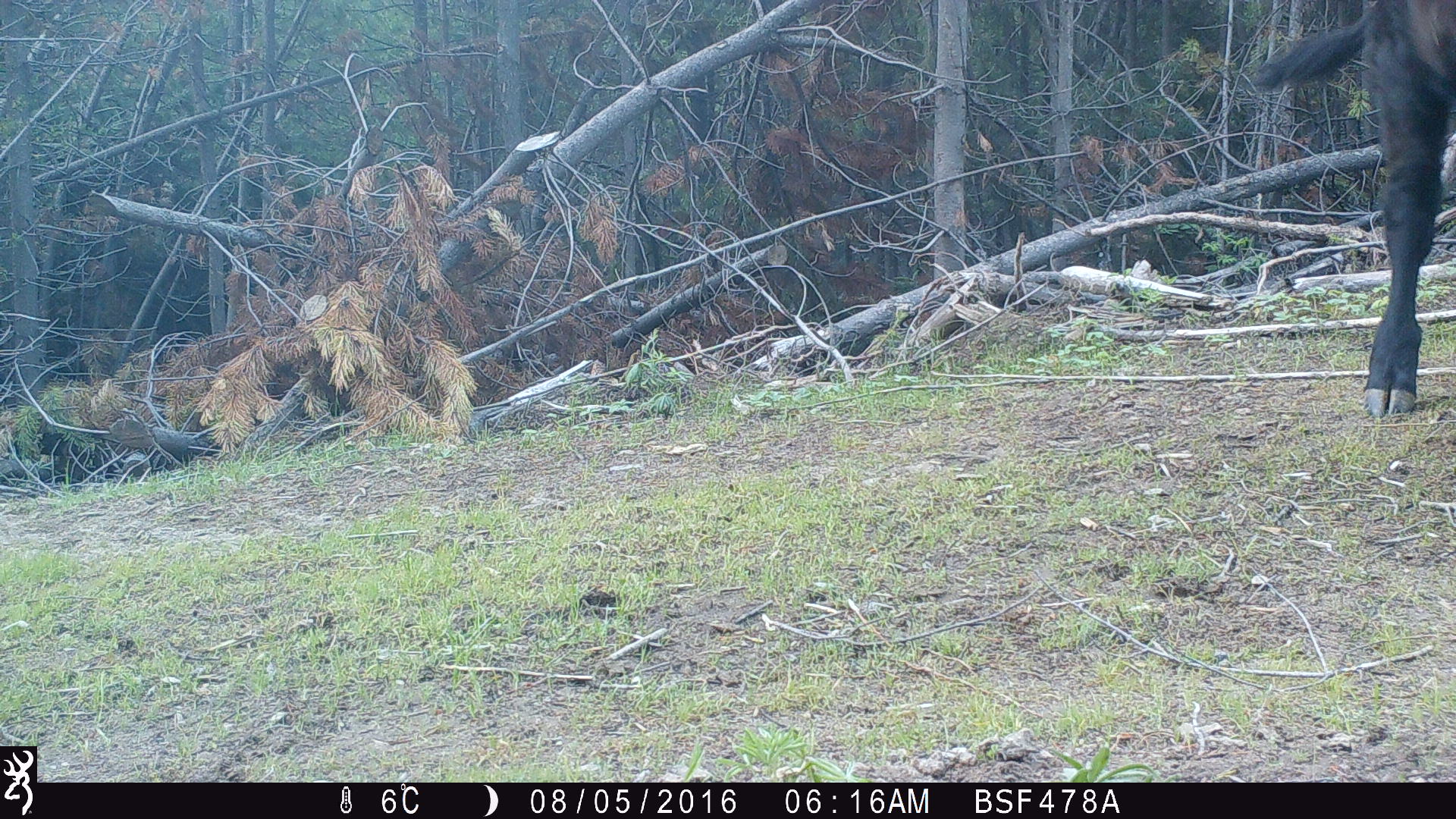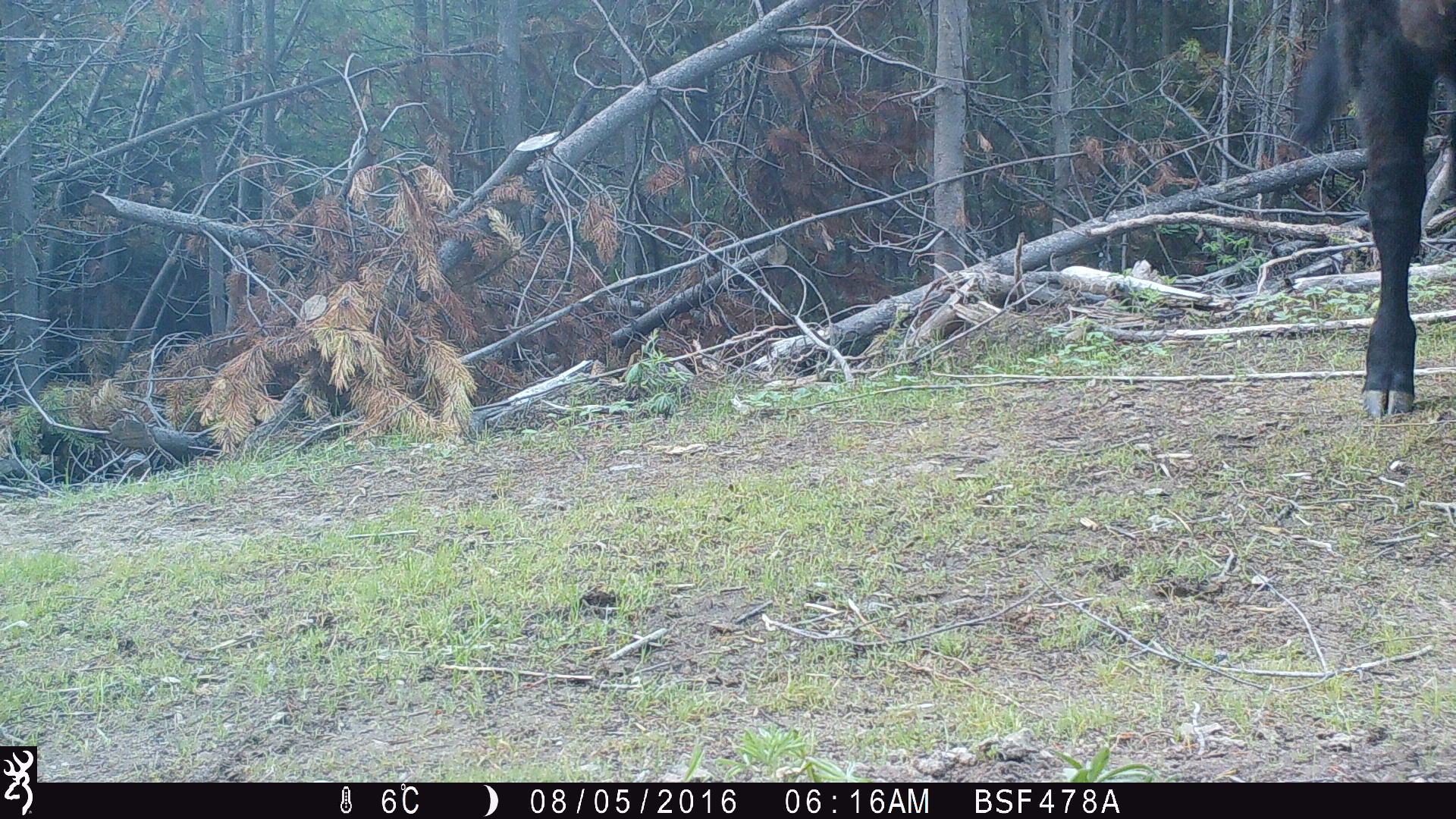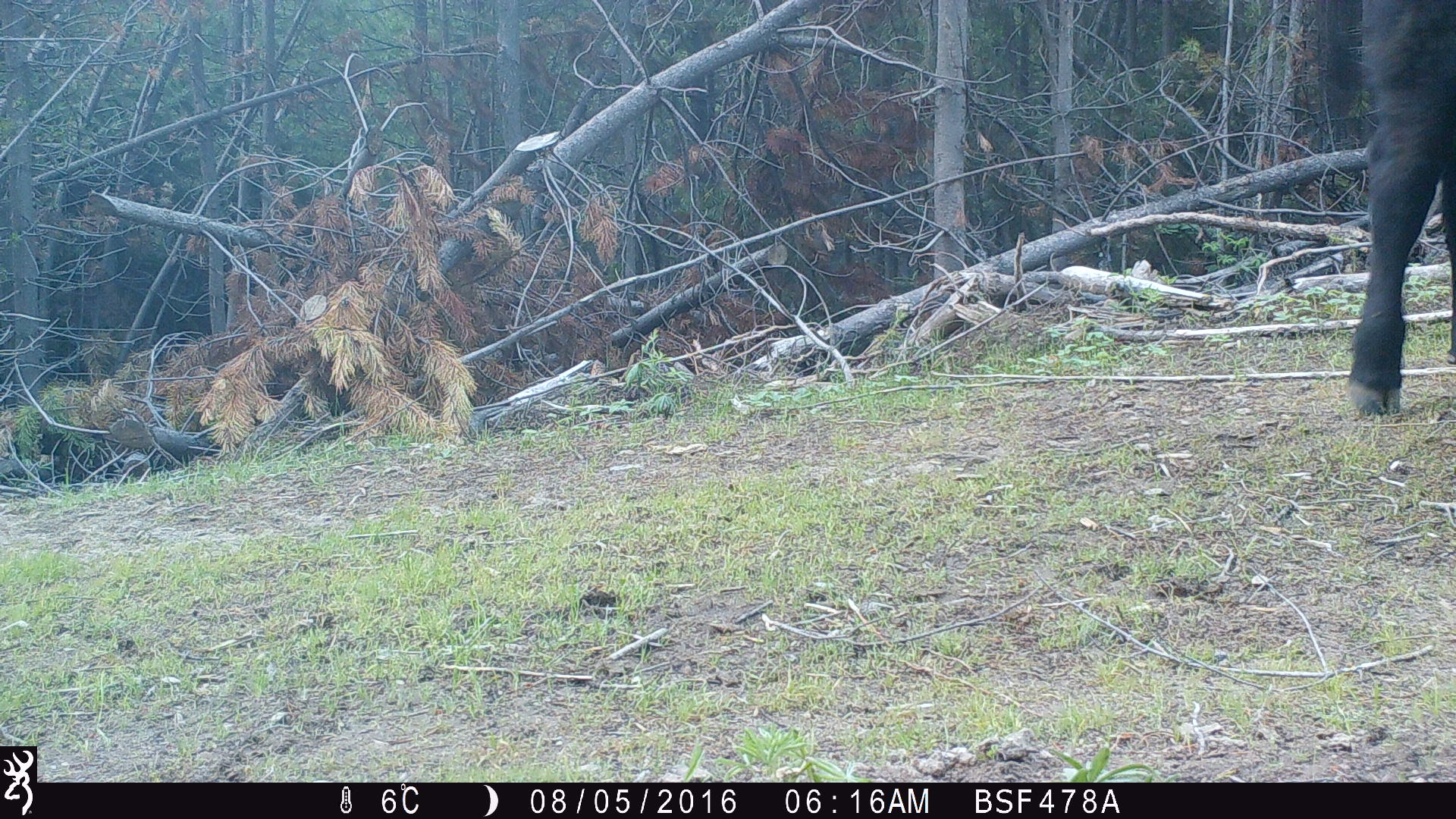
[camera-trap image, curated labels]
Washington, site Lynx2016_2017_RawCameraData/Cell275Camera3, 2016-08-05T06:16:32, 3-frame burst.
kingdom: Animalia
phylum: Chordata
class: Mammalia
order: Artiodactyla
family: Bovidae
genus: Bos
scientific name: Bos taurus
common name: domestic cattle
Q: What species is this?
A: Domestic cattle (Bos taurus).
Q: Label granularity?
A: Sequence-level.